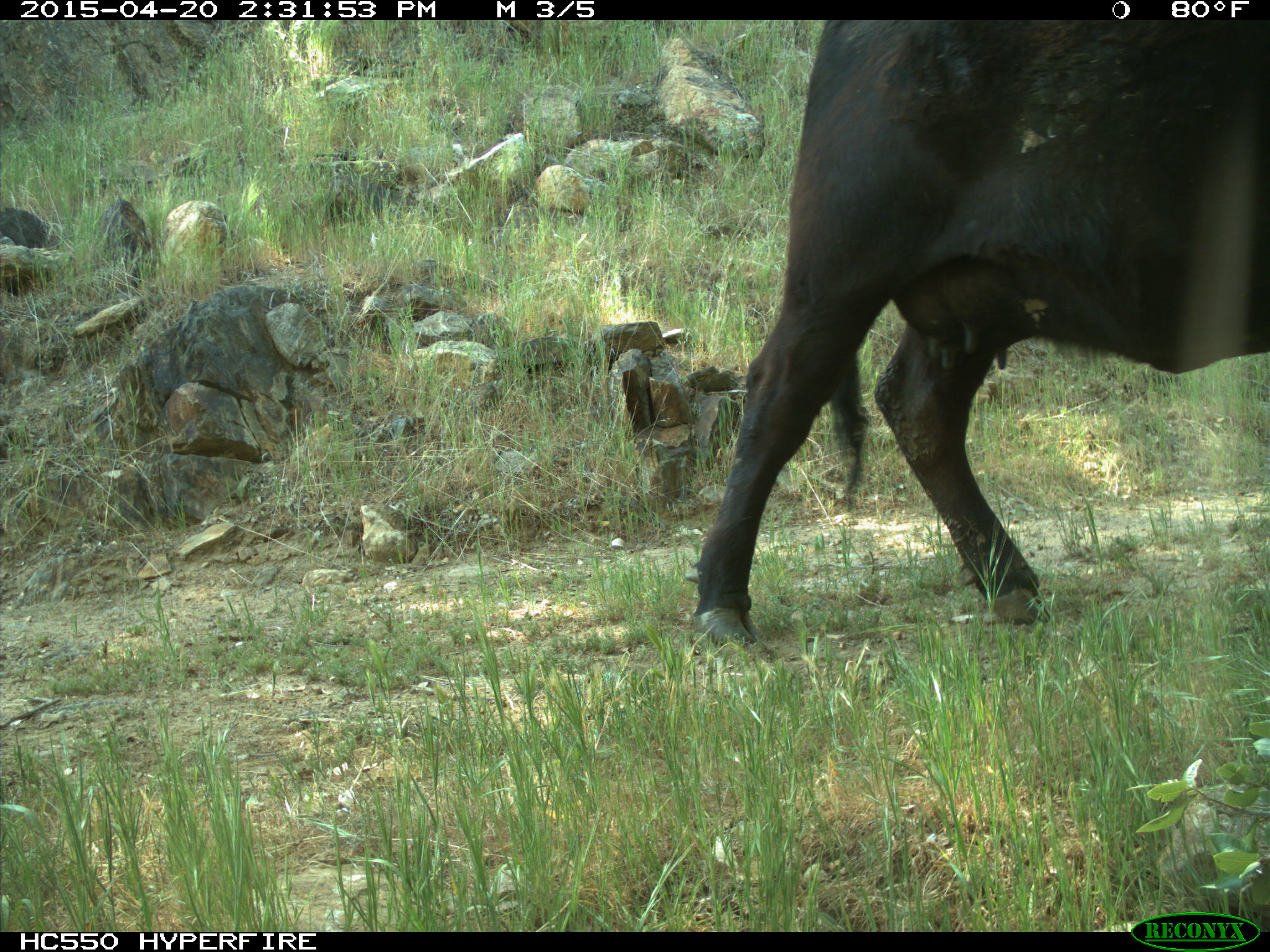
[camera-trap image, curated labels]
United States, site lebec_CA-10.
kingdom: Animalia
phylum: Chordata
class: Mammalia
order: Artiodactyla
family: Bovidae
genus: Bos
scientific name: Bos taurus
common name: domestic cow